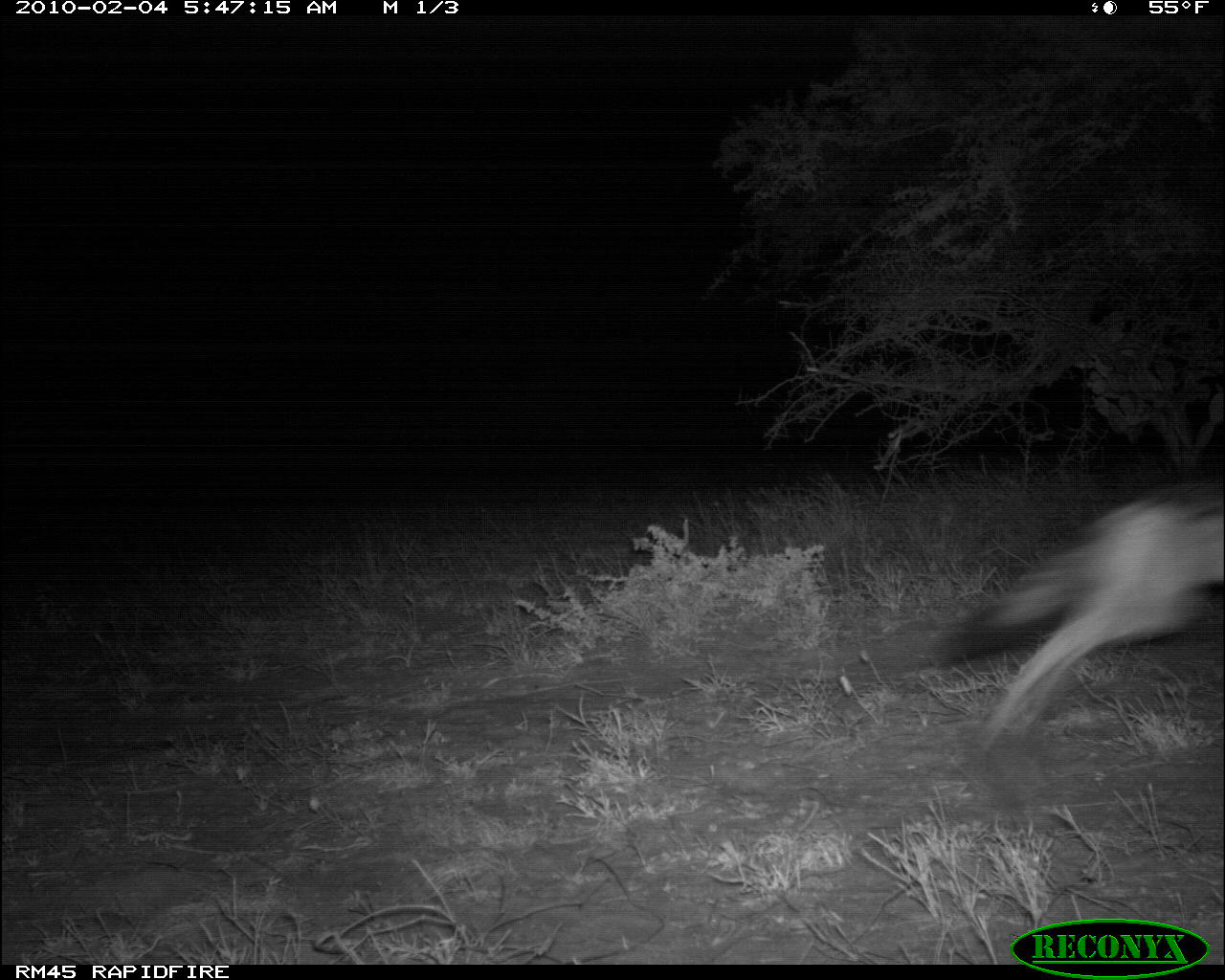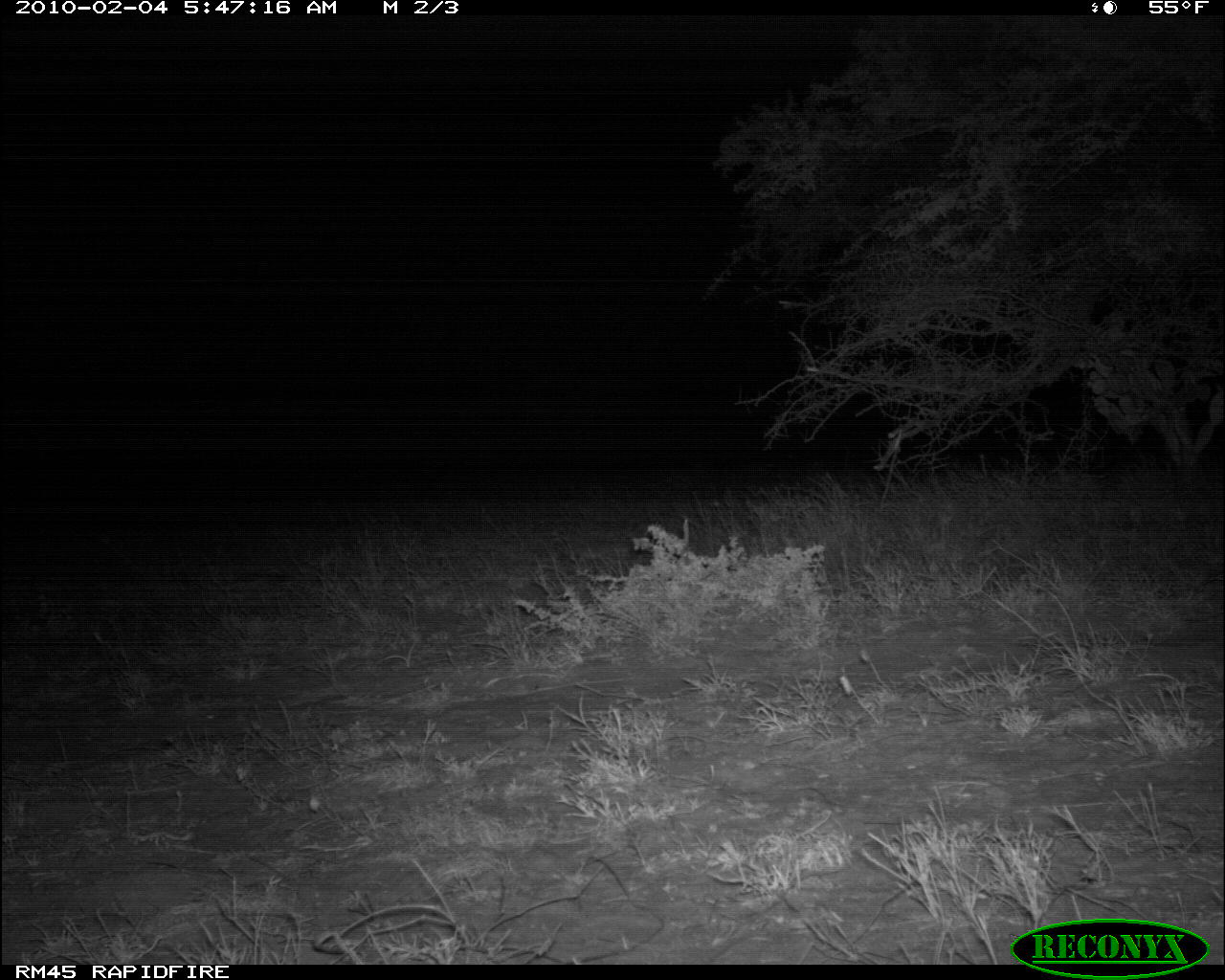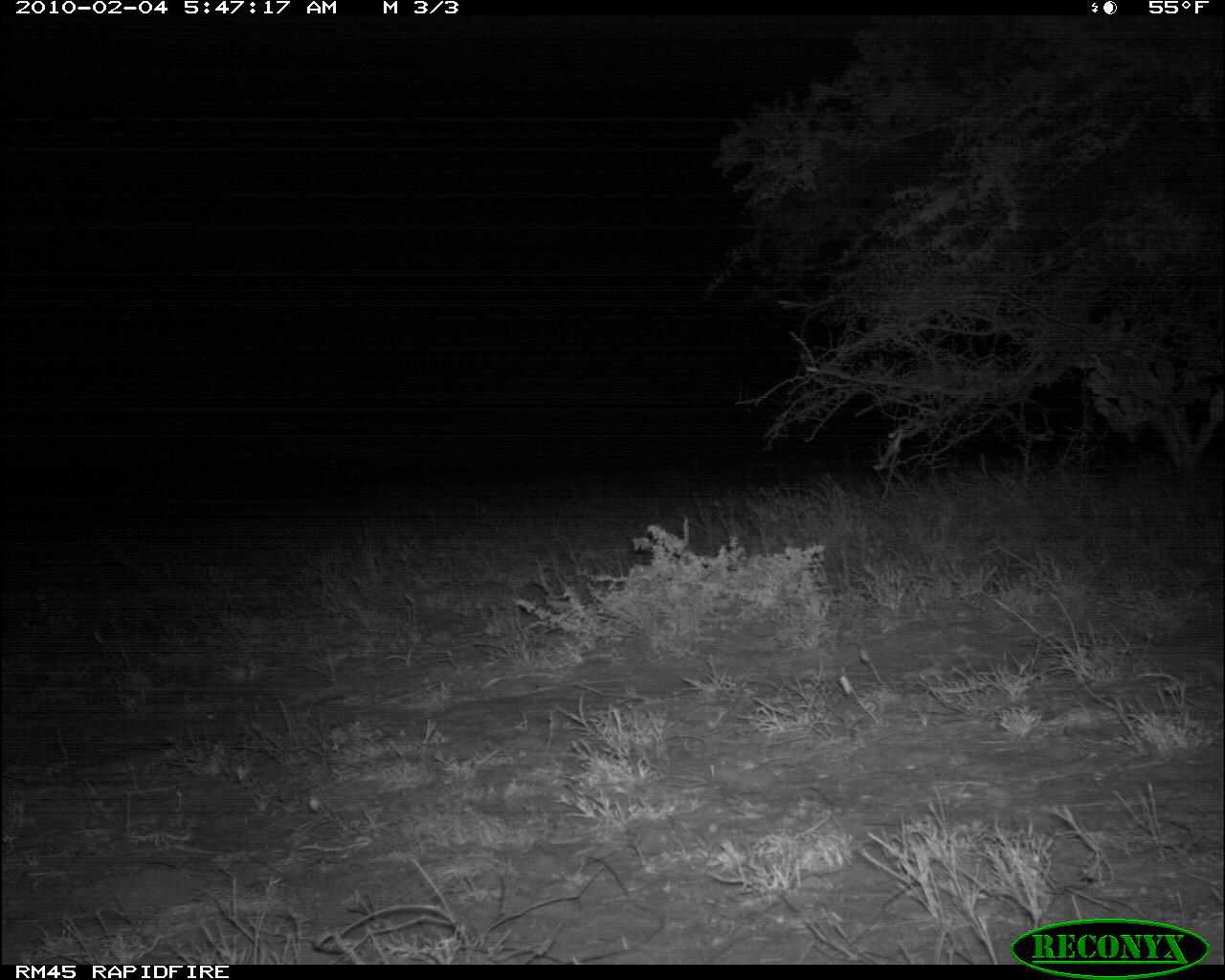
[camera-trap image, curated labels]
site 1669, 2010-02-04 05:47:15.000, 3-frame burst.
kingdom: Animalia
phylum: Chordata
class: Mammalia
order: Carnivora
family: Canidae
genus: Lupulella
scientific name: Lupulella mesomelas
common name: black-backed jackal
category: canis mesomelas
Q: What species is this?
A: Canis mesomelas (black-backed jackal) (Lupulella mesomelas).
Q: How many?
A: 1.